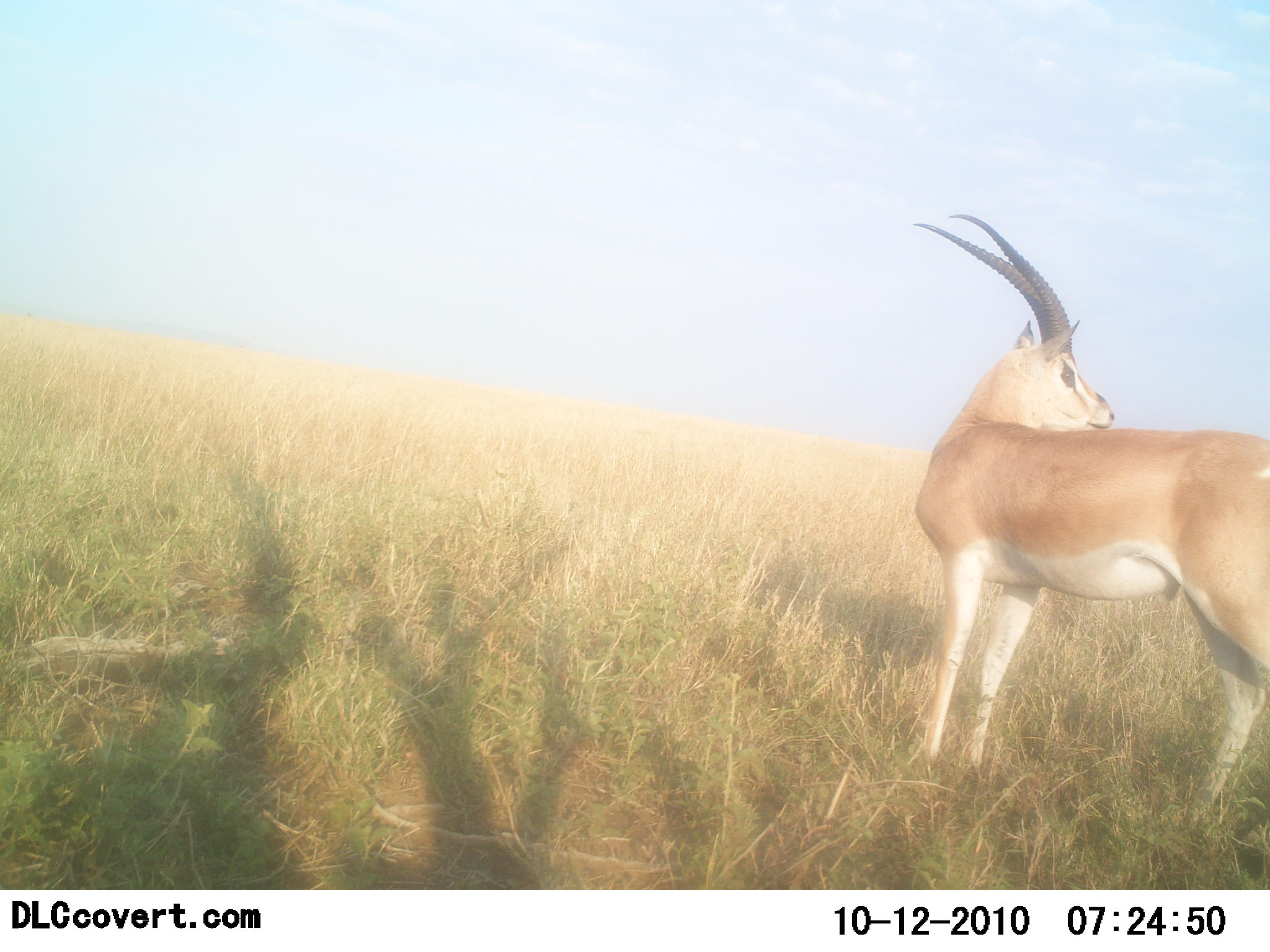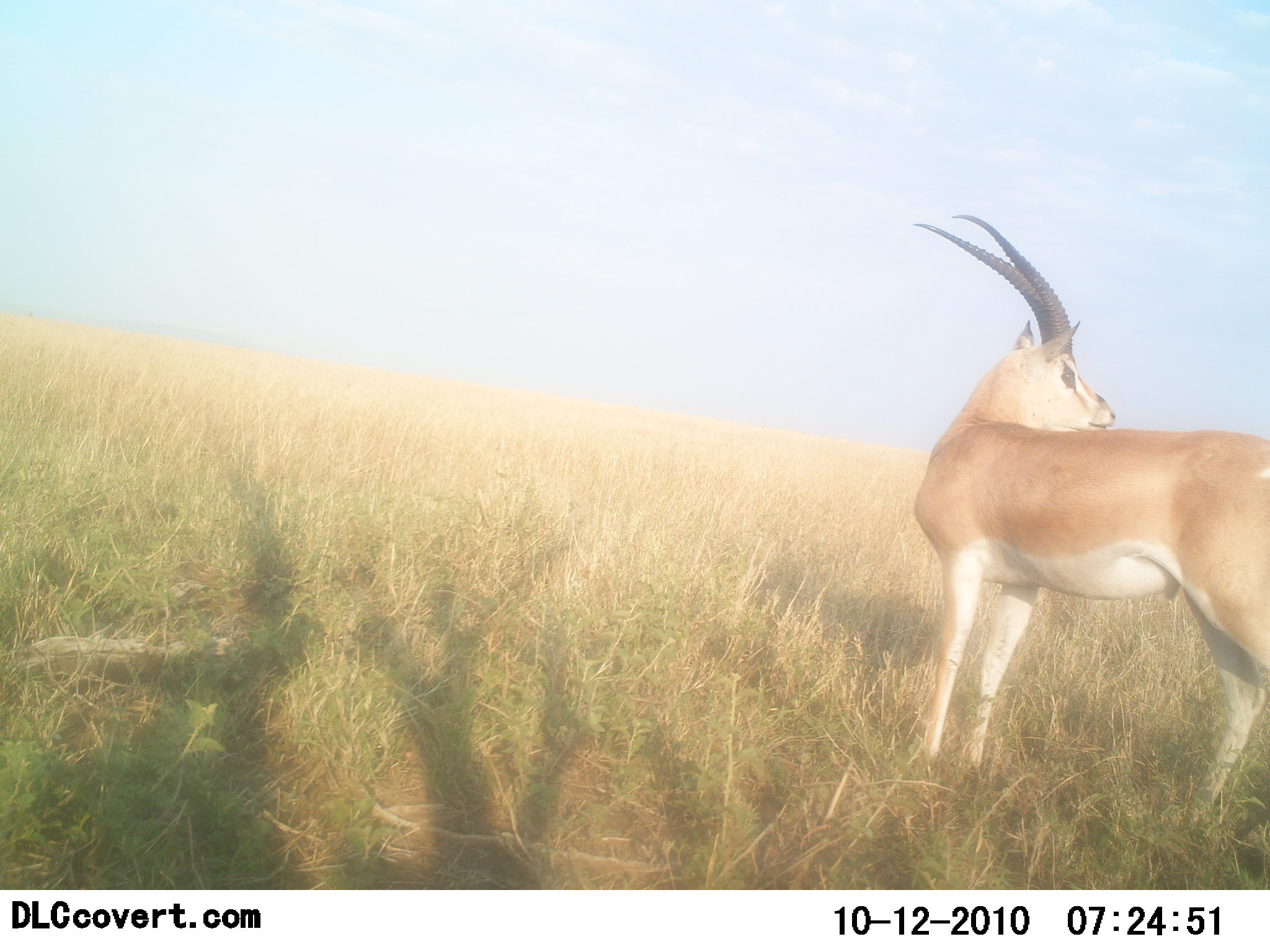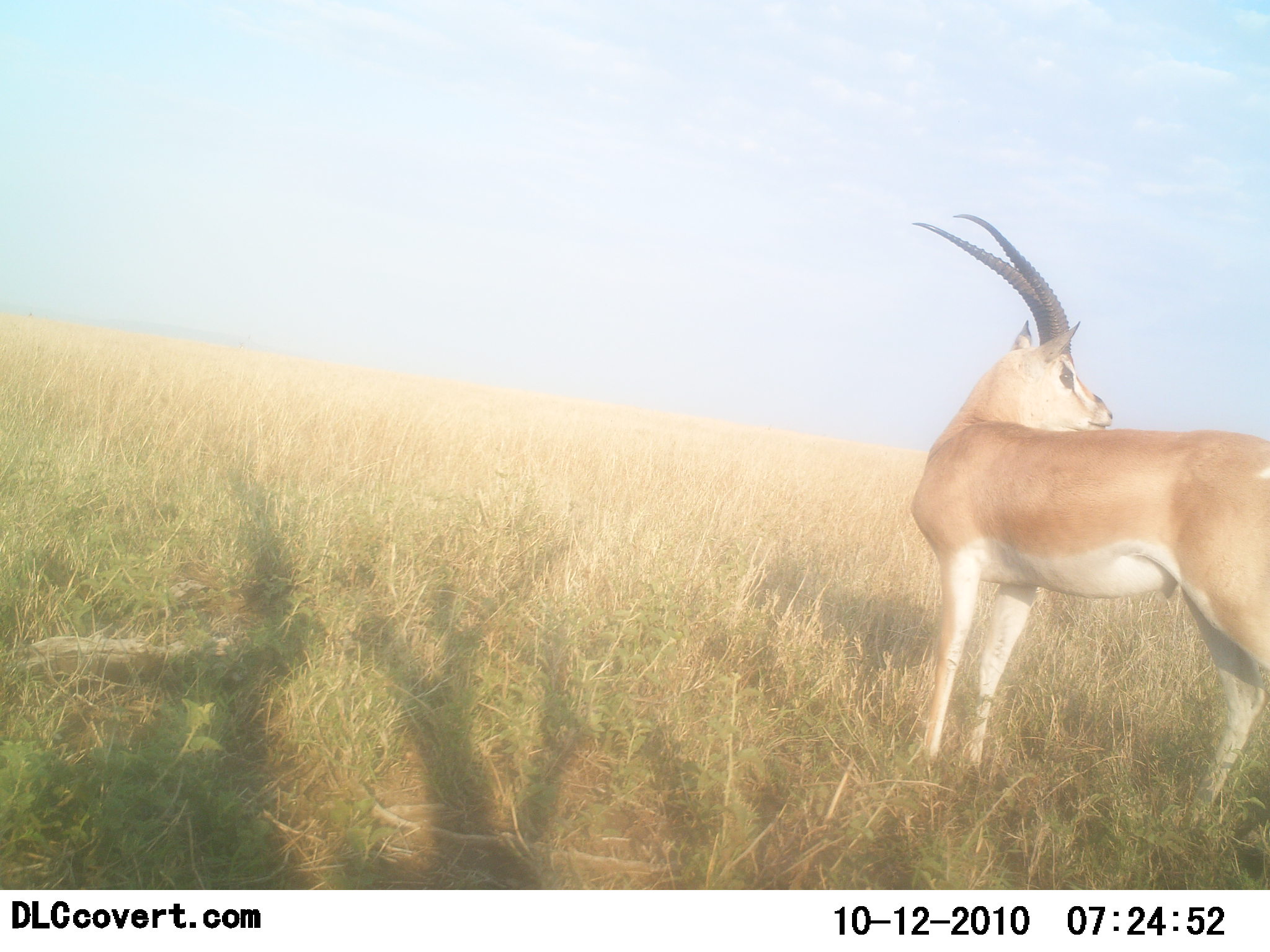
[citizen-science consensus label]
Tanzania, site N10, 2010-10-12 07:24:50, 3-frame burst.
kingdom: Animalia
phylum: Chordata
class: Mammalia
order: Artiodactyla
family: Bovidae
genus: Nanger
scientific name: Nanger granti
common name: grant's gazelle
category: gazellegrants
Gazellegrants (grant's gazelle) (Nanger granti), count 1. Behavior (volunteer vote fractions): standing 100%, resting 0%, moving 0%, interacting 0%. Young present (vote fraction): 0%. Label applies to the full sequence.